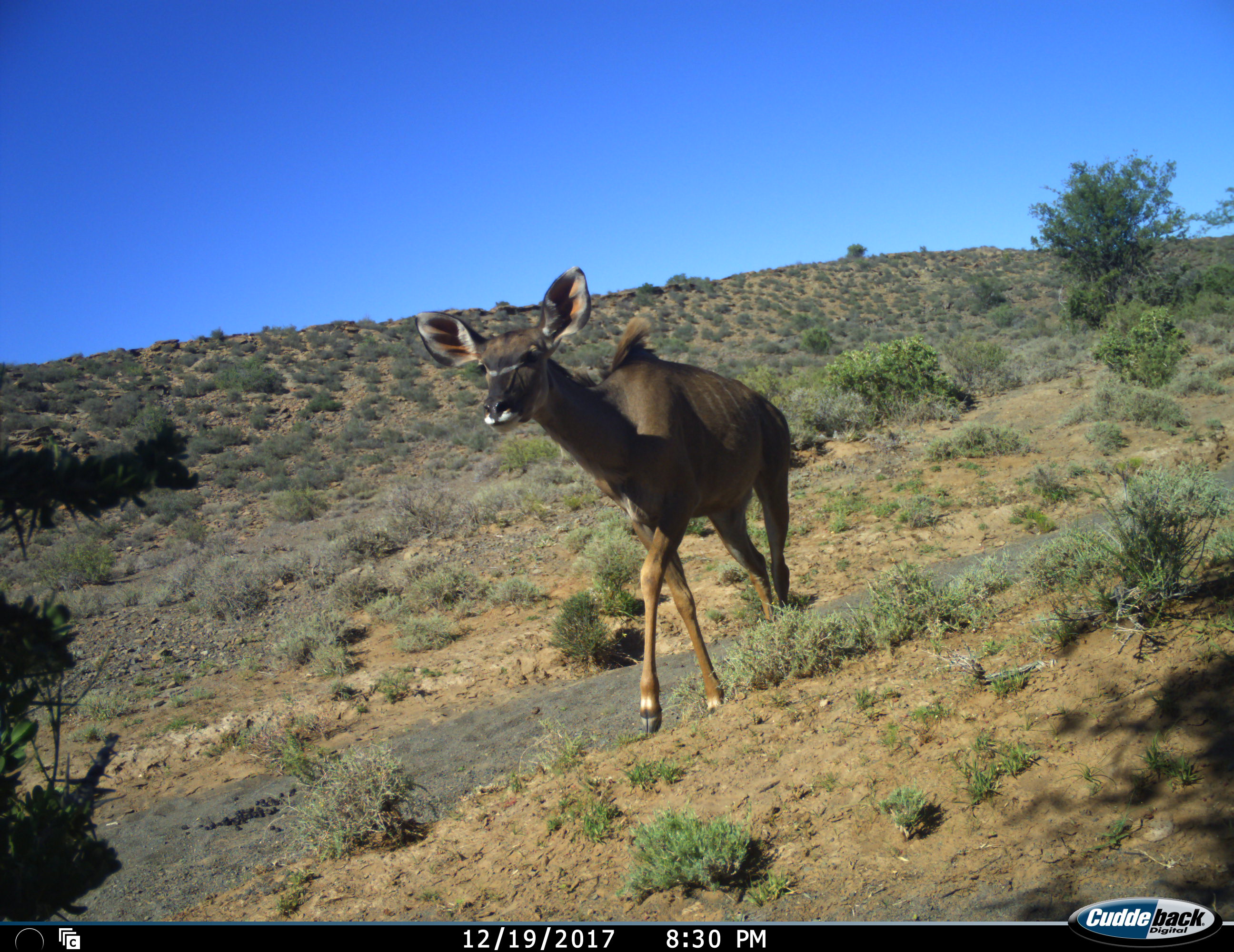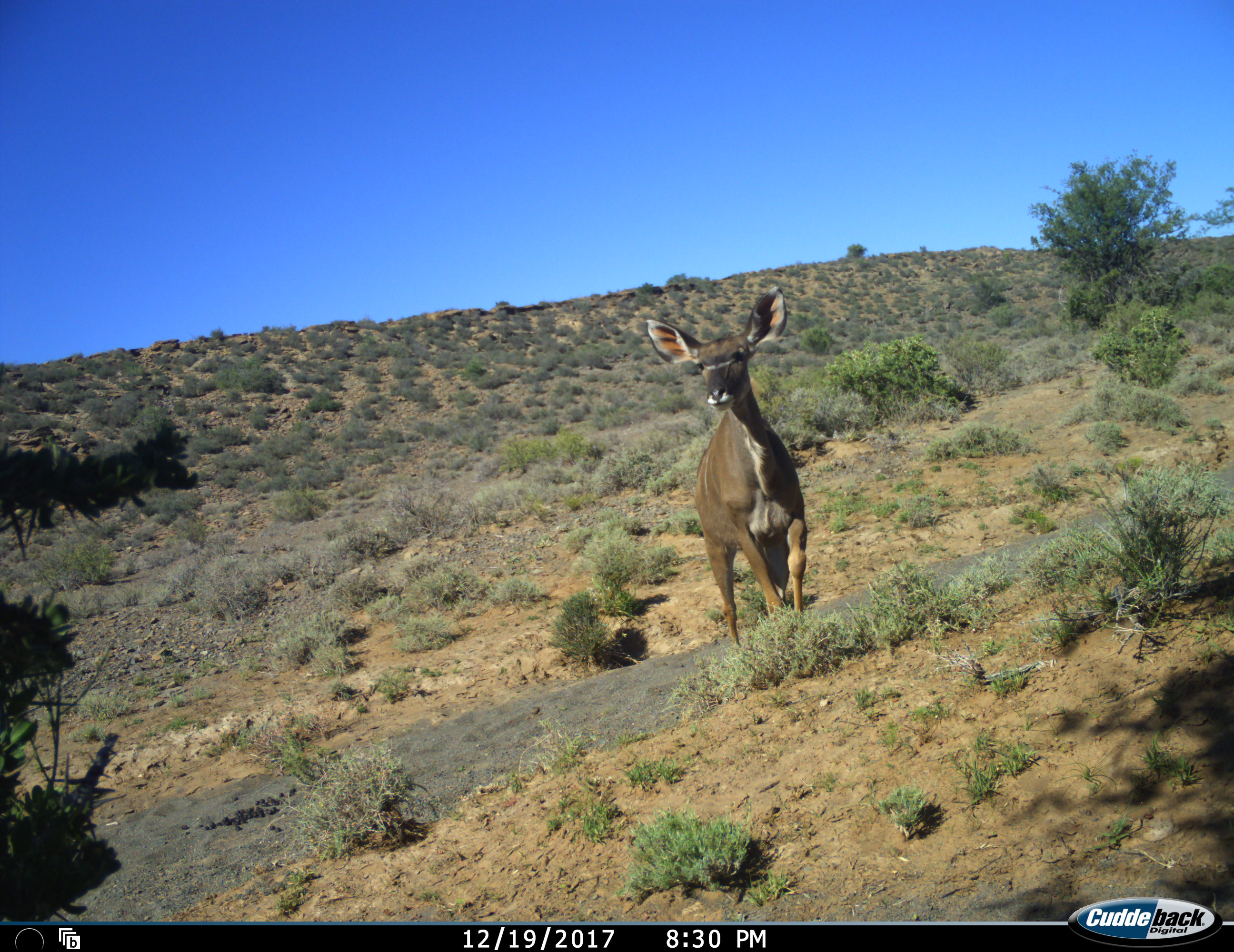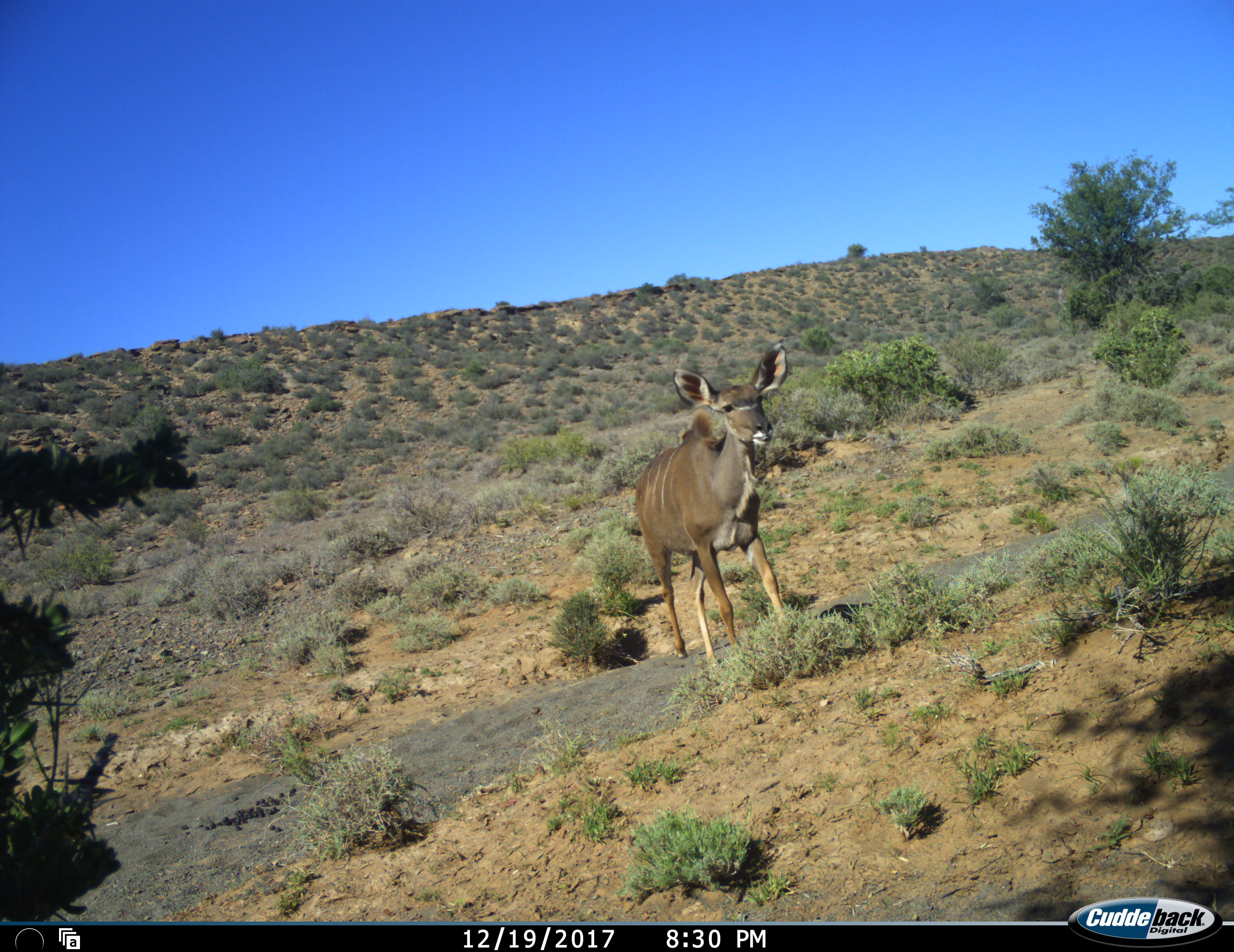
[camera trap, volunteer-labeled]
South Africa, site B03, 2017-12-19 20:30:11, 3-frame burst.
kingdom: Animalia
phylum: Chordata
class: Mammalia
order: Artiodactyla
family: Bovidae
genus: Tragelaphus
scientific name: Tragelaphus strepsiceros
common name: greater kudu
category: kudu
Kudu (greater kudu) (Tragelaphus strepsiceros), count 1. Behavior (volunteer vote fractions): standing 0%, resting 0%, moving 100%, interacting 0%. Young present (vote fraction): 10%. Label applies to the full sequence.